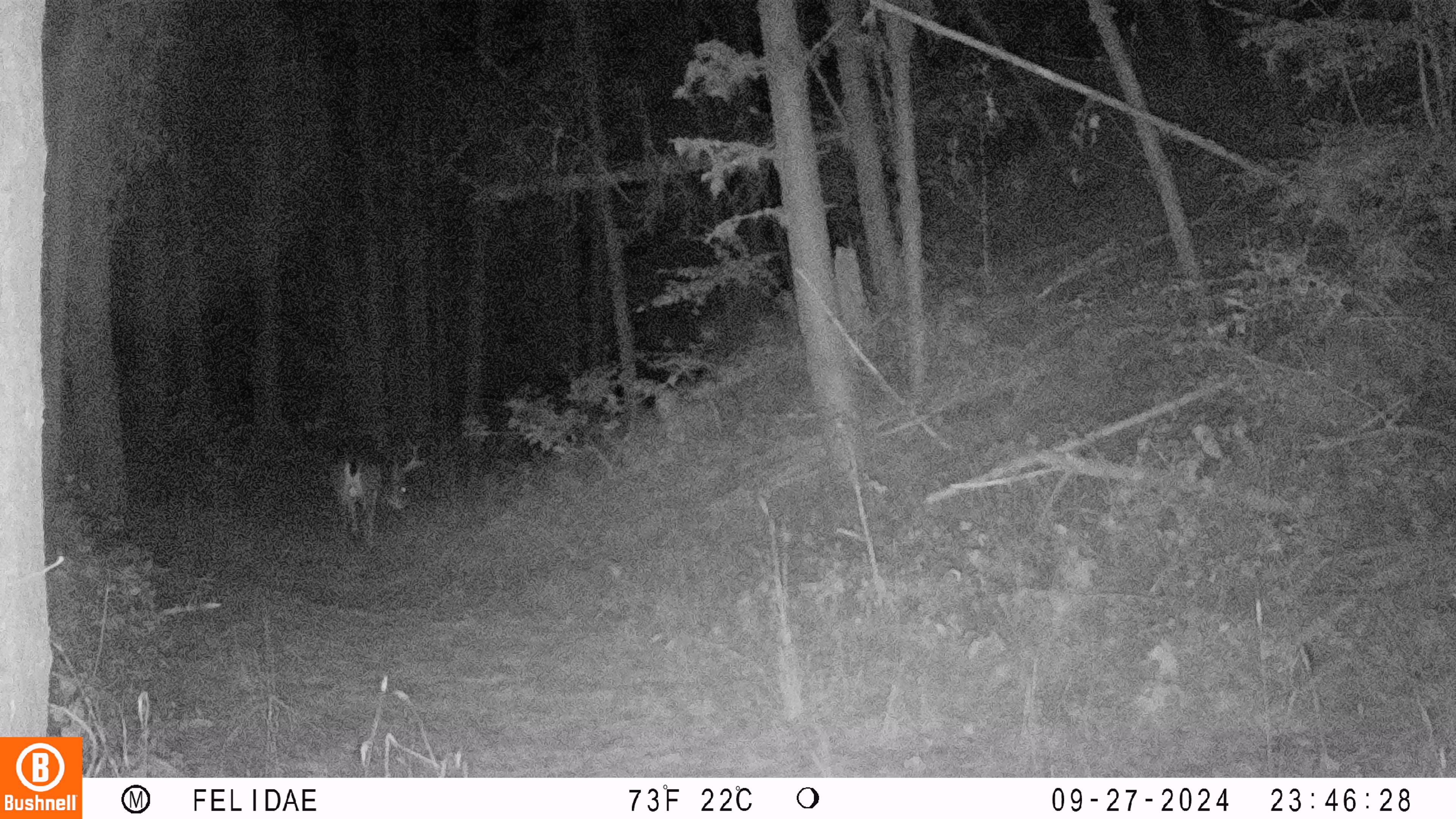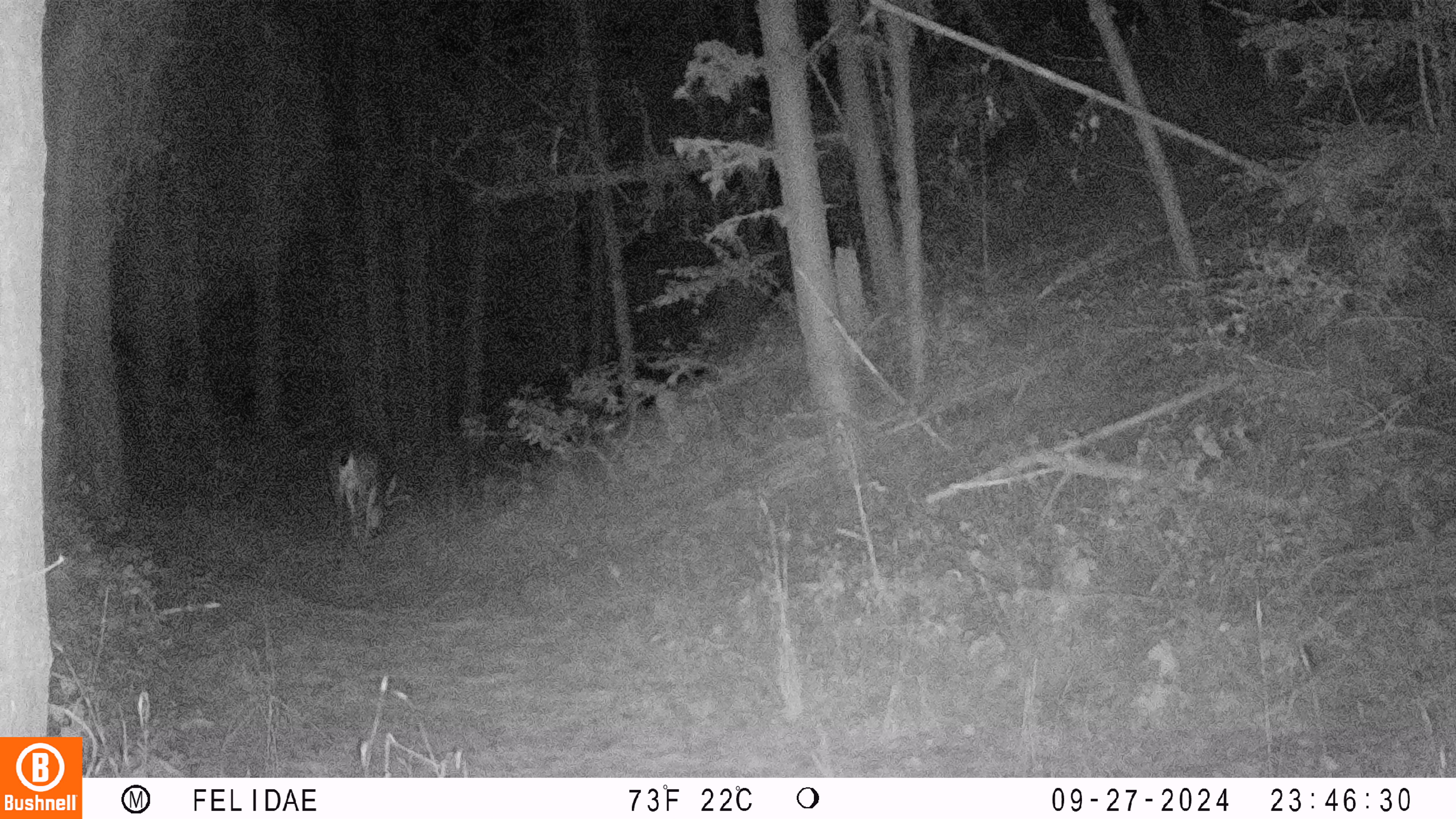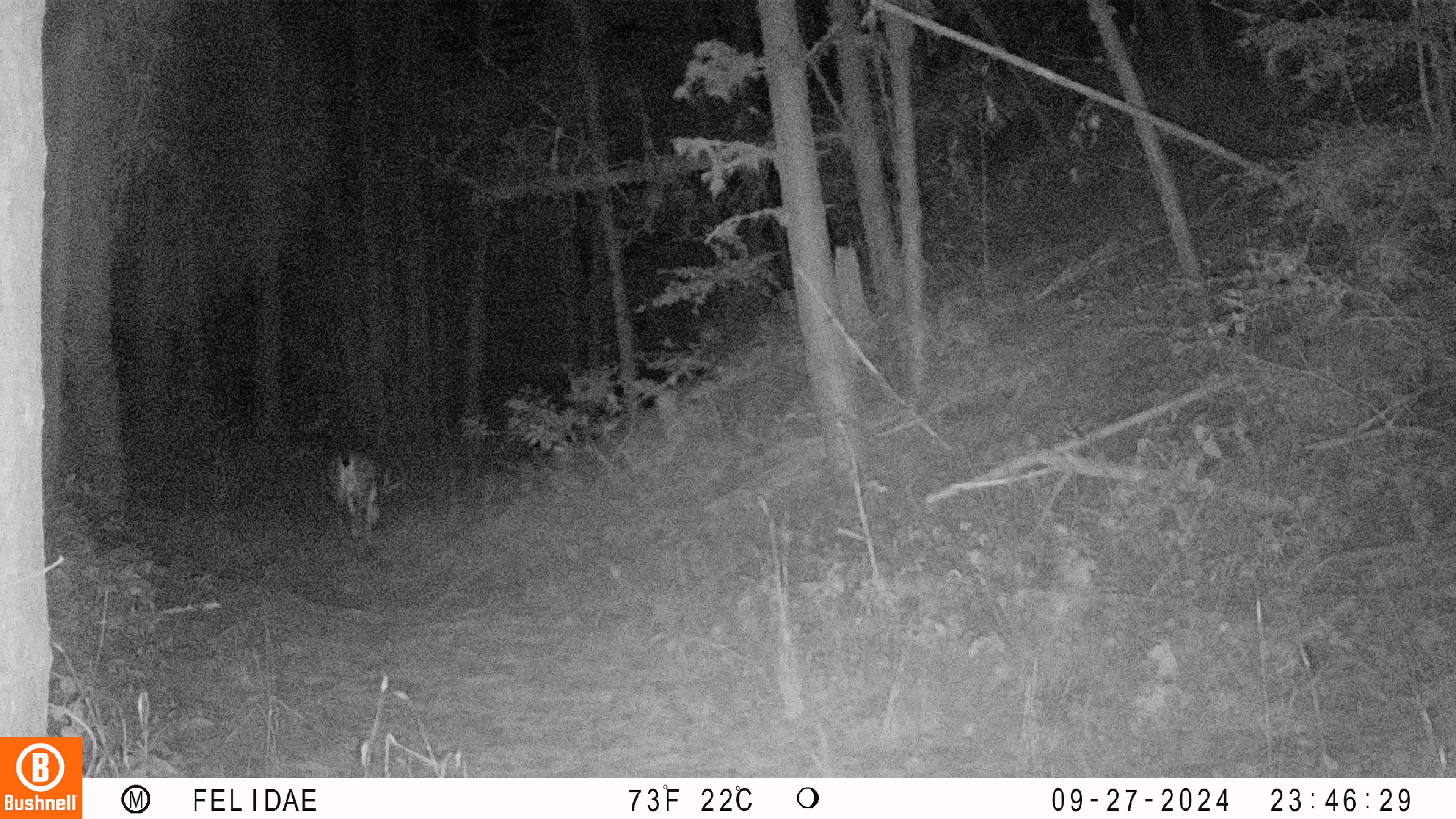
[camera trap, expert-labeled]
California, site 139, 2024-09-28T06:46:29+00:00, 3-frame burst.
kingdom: Animalia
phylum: Chordata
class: Mammalia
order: Artiodactyla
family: Cervidae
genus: Odocoileus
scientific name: Odocoileus hemionus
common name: mule deer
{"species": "mule deer (Odocoileus hemionus)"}